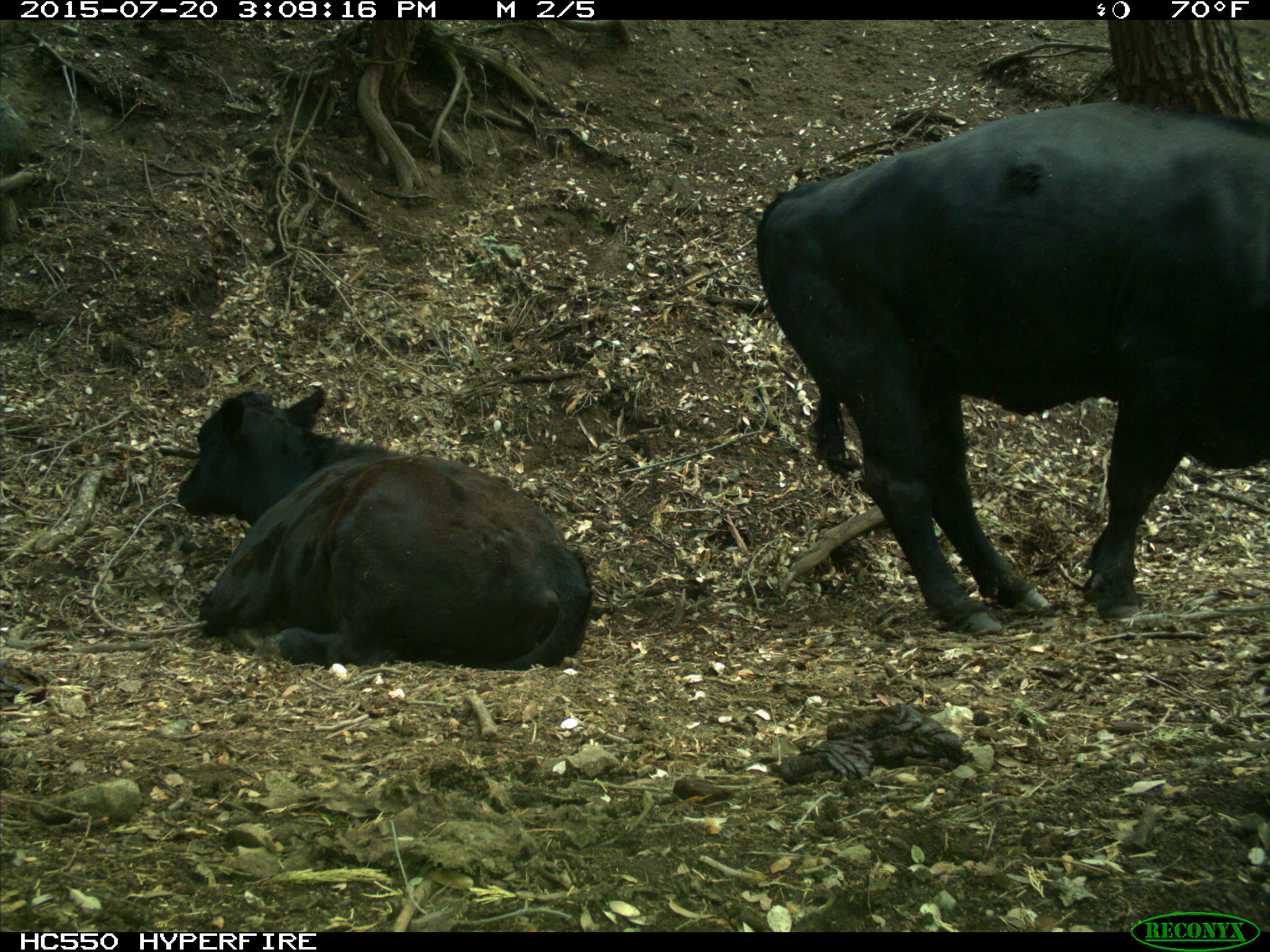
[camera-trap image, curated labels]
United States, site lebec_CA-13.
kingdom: Animalia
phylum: Chordata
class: Mammalia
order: Artiodactyla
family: Bovidae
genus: Bos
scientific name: Bos taurus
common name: domestic cow